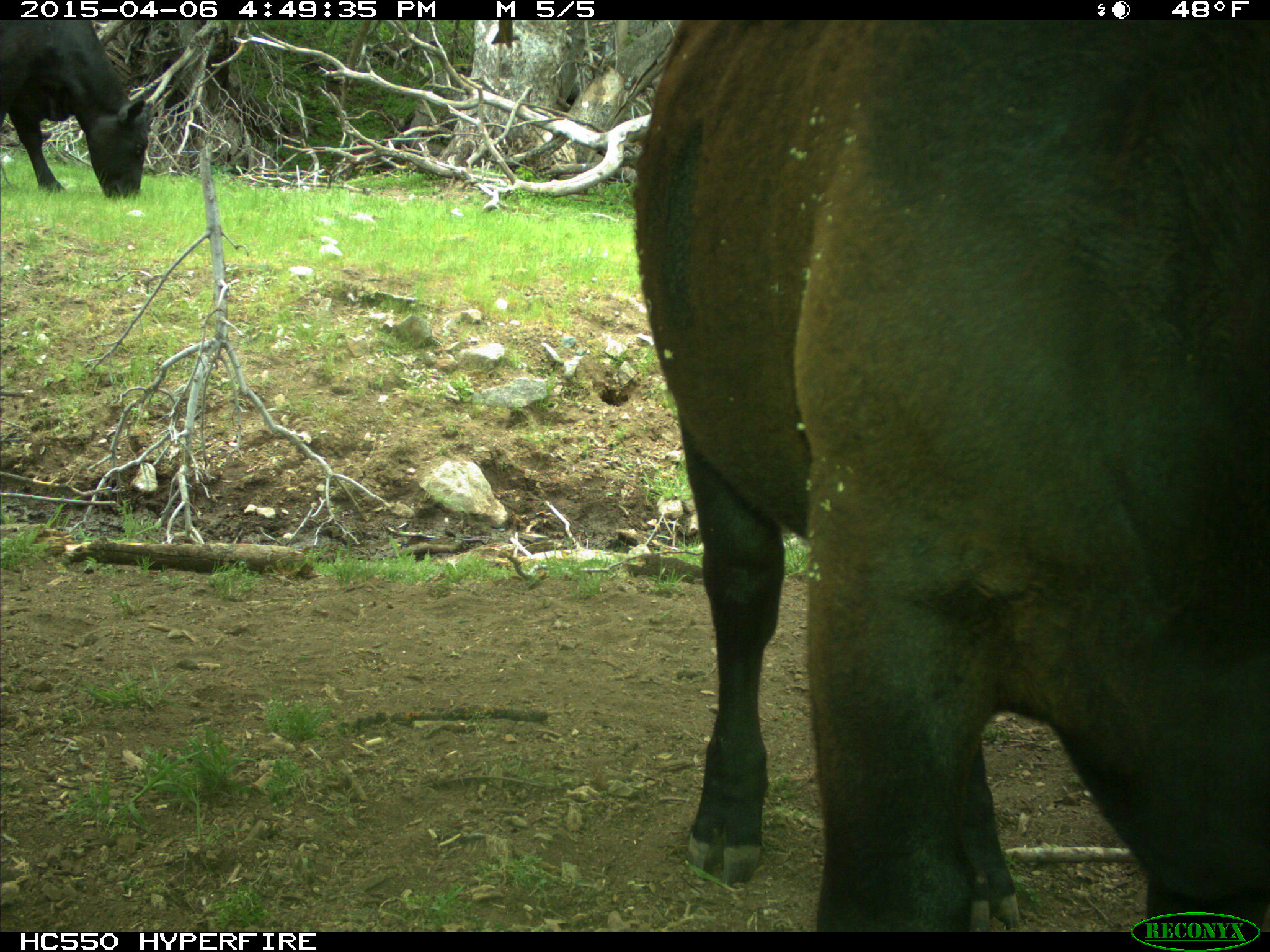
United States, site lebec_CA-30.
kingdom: Animalia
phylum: Chordata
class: Mammalia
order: Artiodactyla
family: Bovidae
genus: Bos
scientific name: Bos taurus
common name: domestic cow